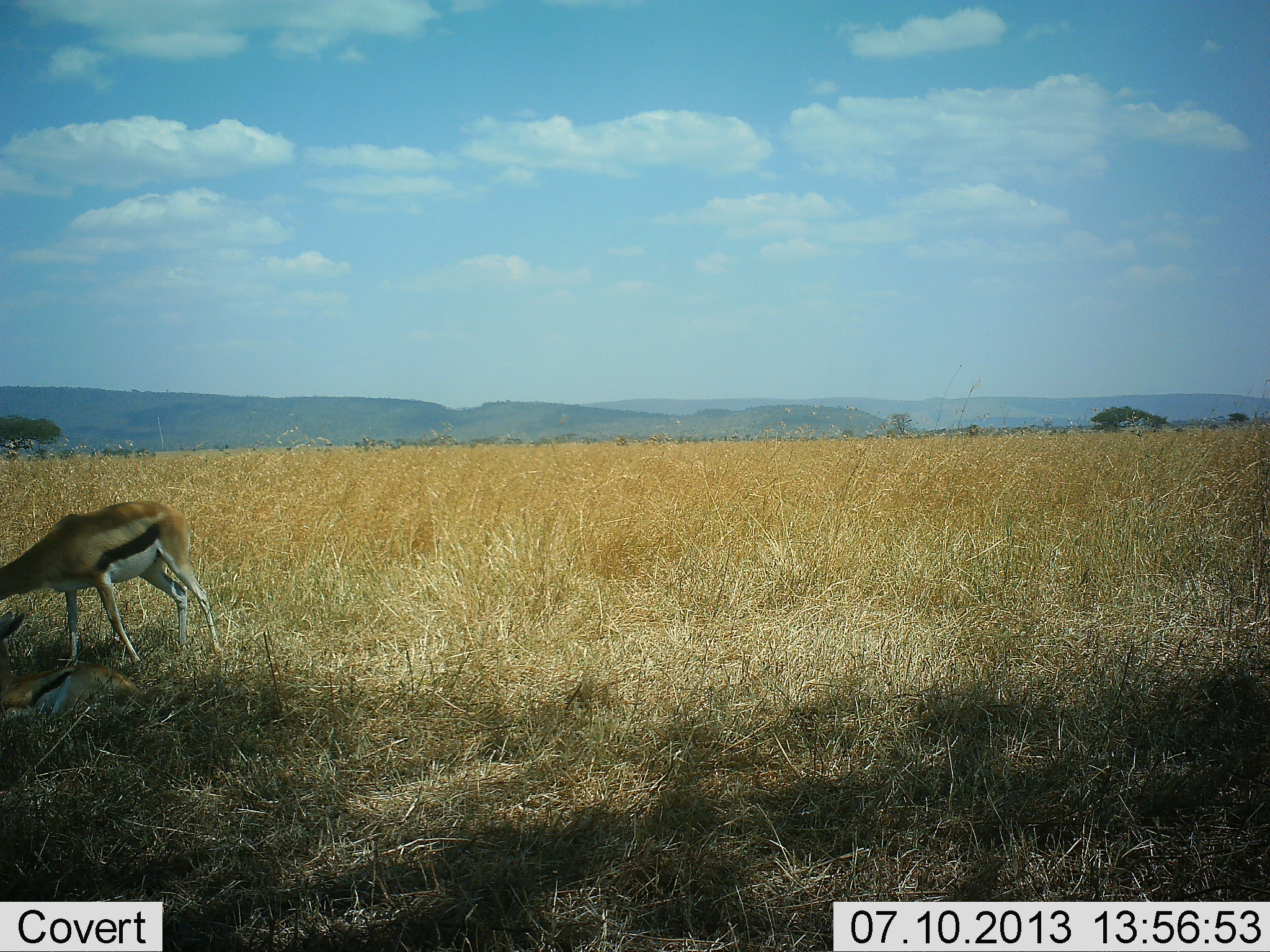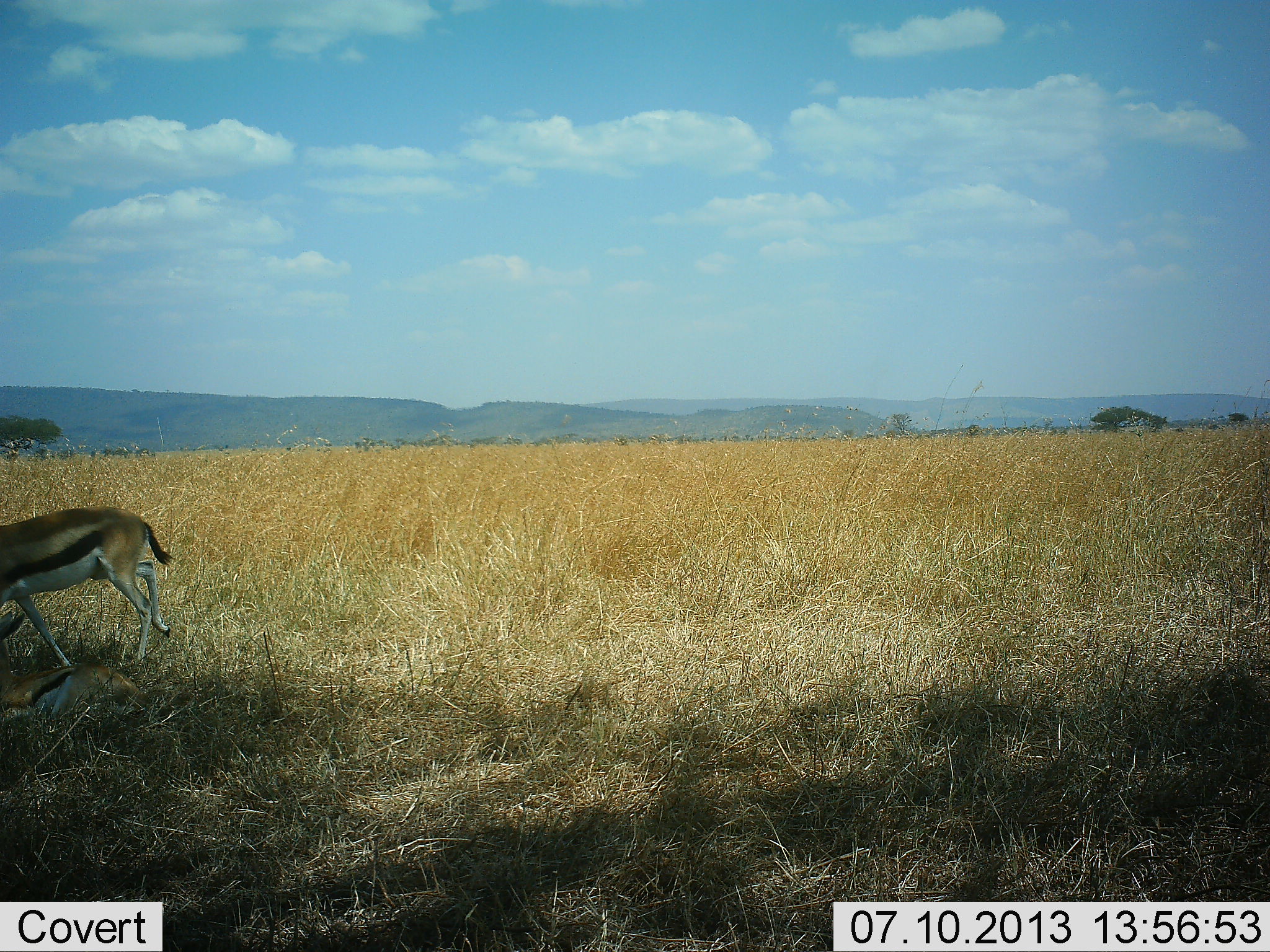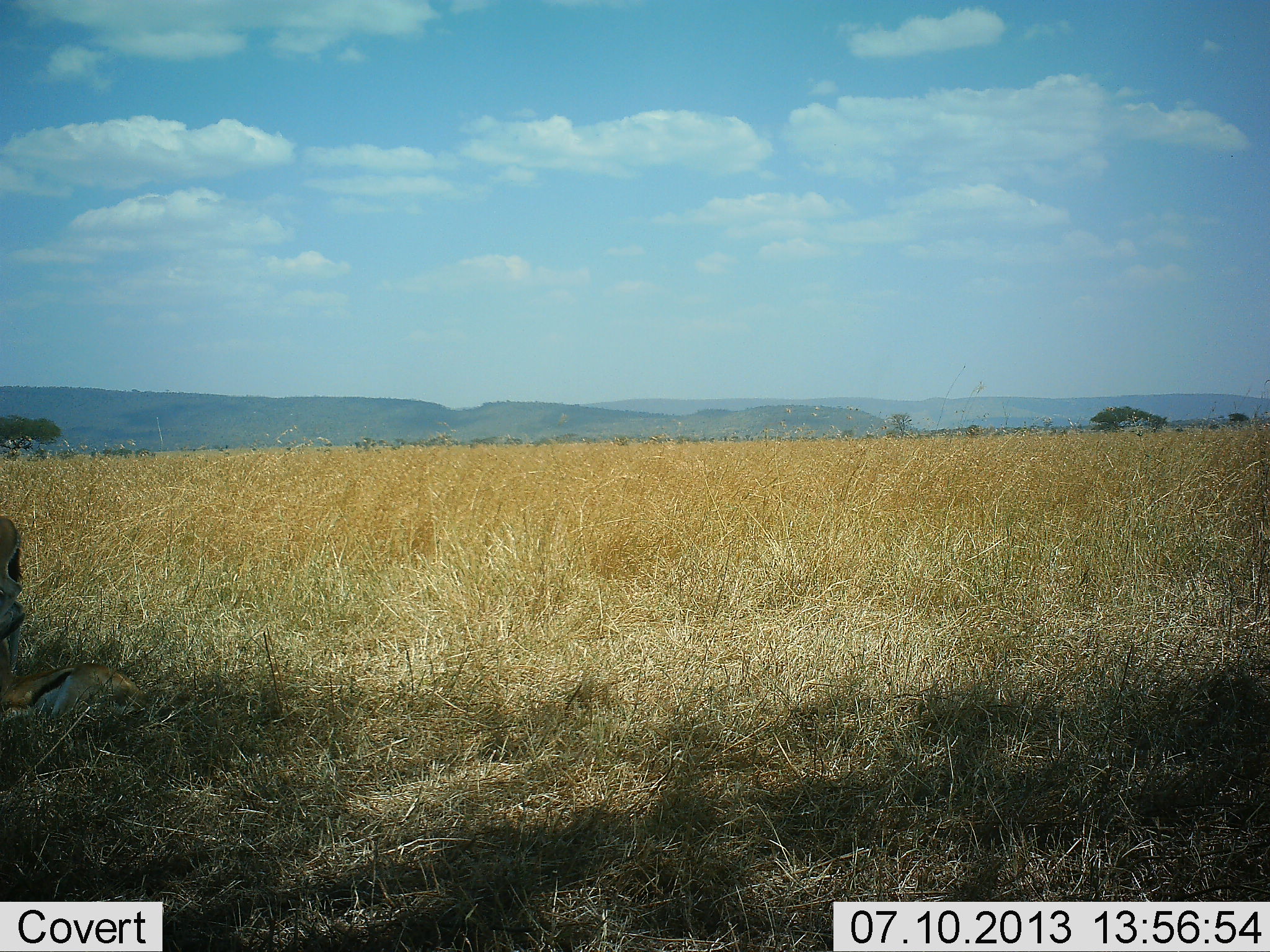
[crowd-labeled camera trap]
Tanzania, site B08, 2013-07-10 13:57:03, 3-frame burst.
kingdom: Animalia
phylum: Chordata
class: Mammalia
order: Artiodactyla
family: Bovidae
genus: Eudorcas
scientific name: Eudorcas thomsonii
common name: thomson's gazelle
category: gazellethomsons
Gazellethomsons (thomson's gazelle) (Eudorcas thomsonii), count 2. Behavior (volunteer vote fractions): standing 10%, resting 60%, moving 100%, interacting 0%. Young present (vote fraction): 0%. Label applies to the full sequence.